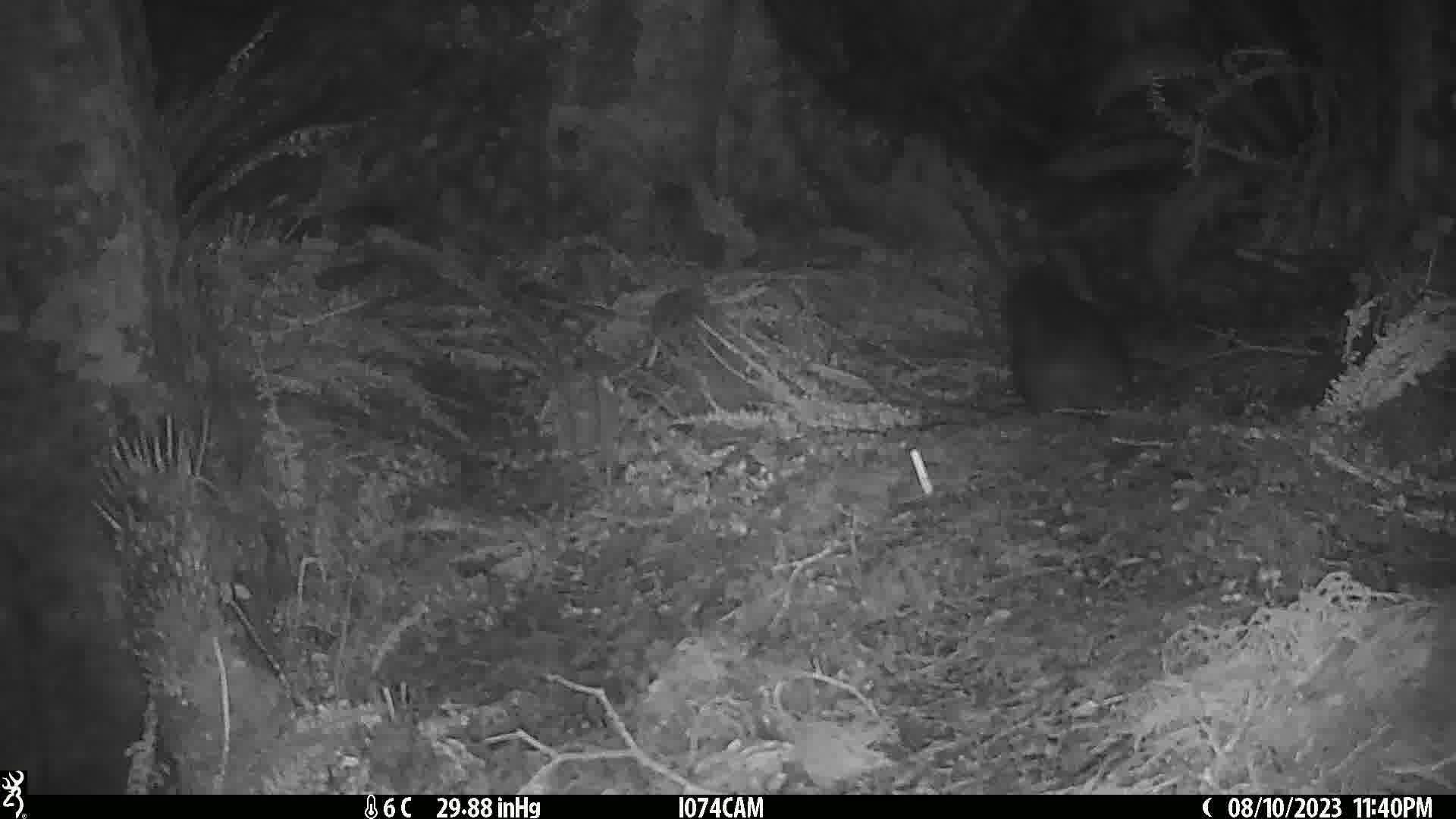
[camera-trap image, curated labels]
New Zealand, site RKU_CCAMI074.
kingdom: Animalia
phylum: Chordata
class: Mammalia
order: Diprotodontia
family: Phalangeridae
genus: Trichosurus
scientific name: Trichosurus vulpecula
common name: common brushtail possum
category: possum